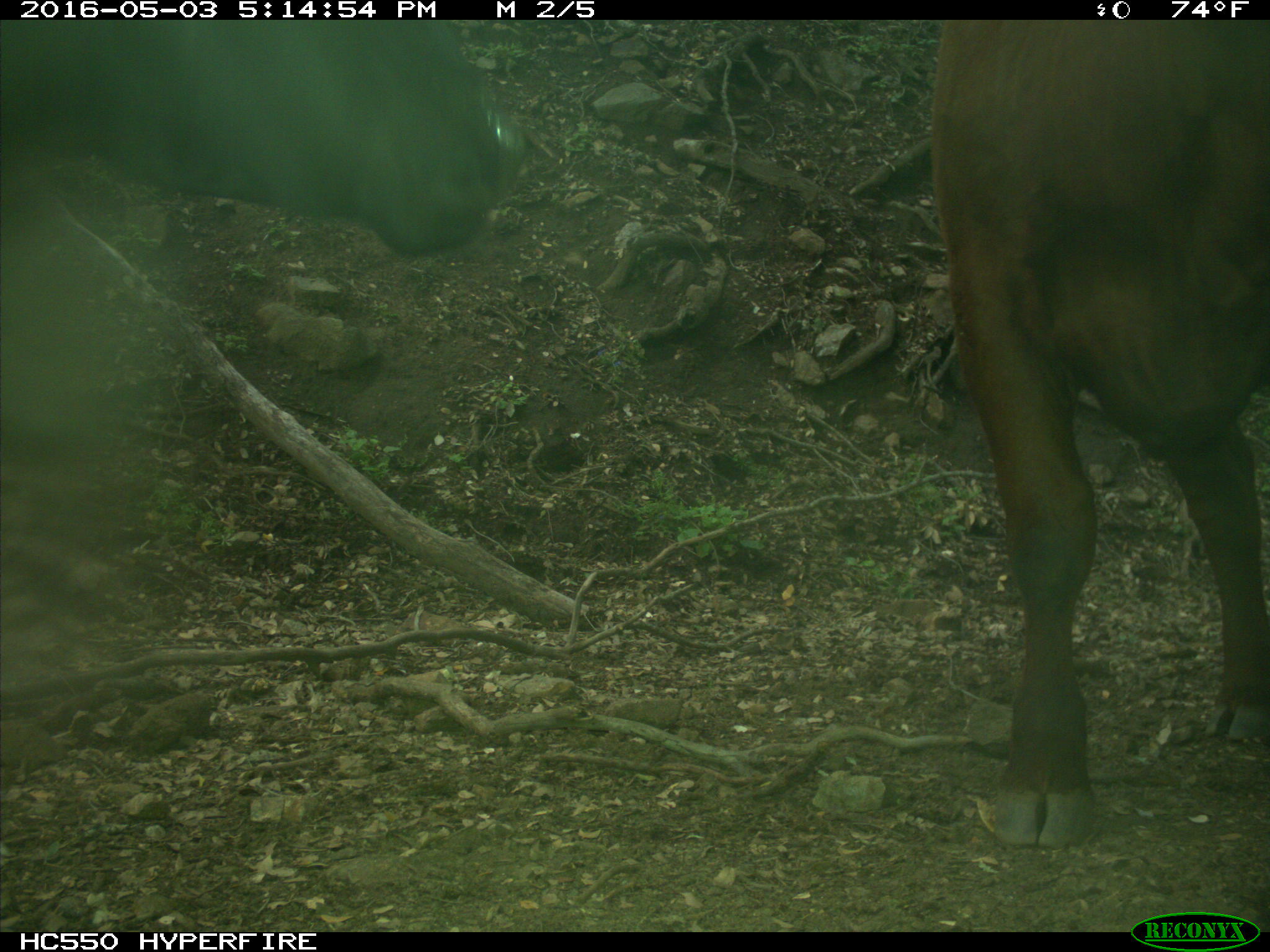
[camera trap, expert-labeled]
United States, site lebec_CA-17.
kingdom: Animalia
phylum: Chordata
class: Mammalia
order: Artiodactyla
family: Bovidae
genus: Bos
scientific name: Bos taurus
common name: domestic cow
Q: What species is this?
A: Bos taurus (domestic cow).